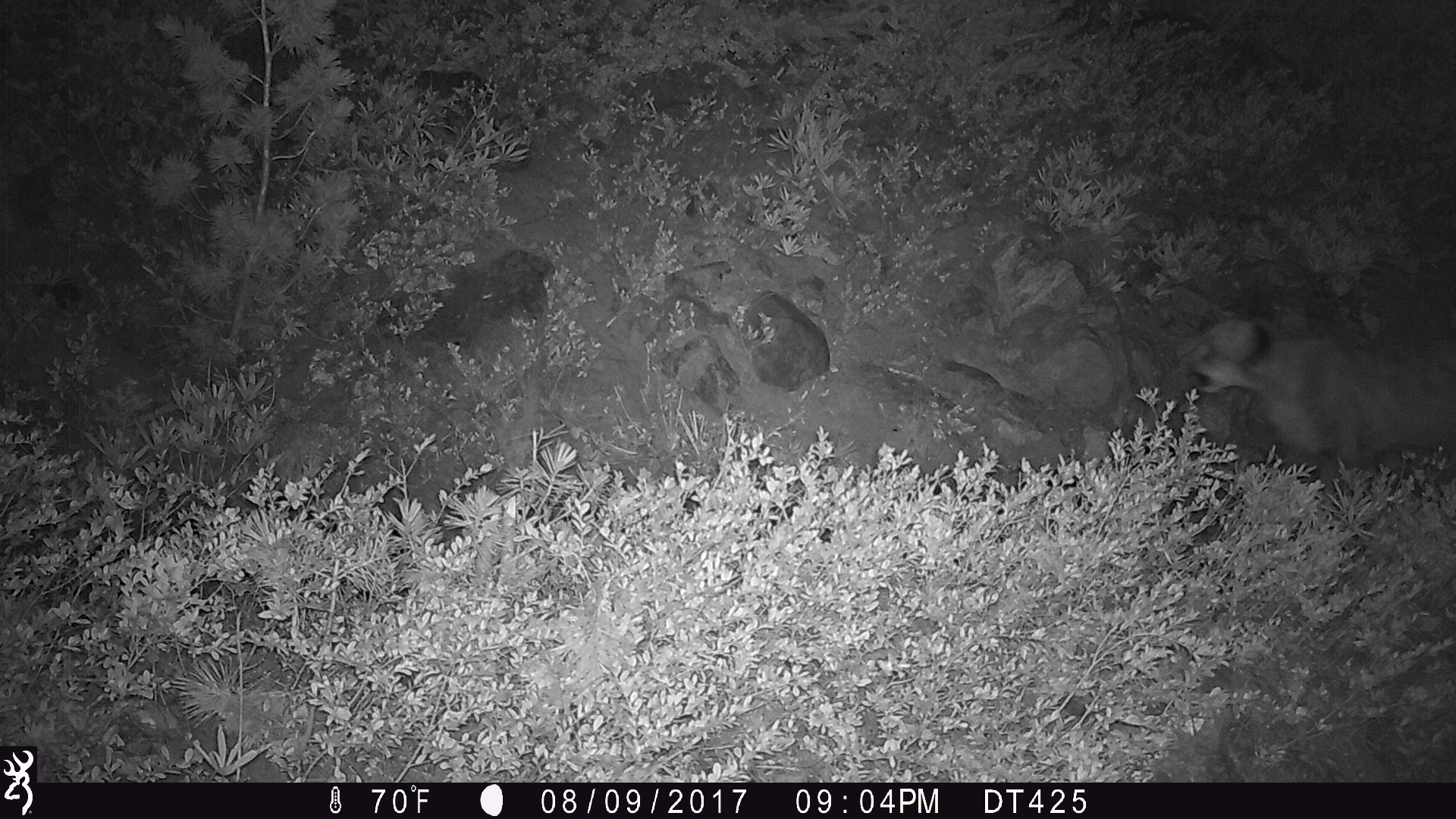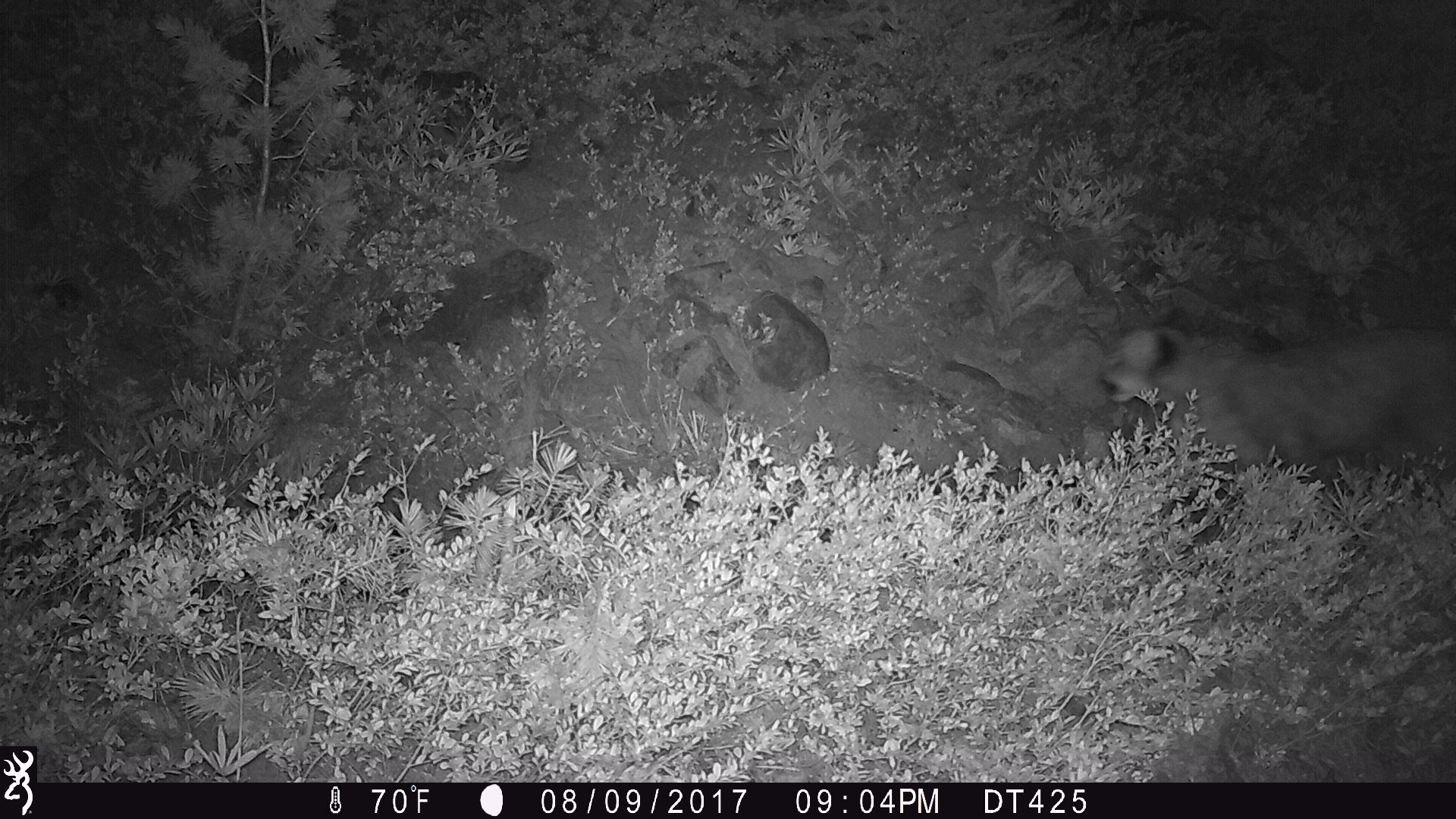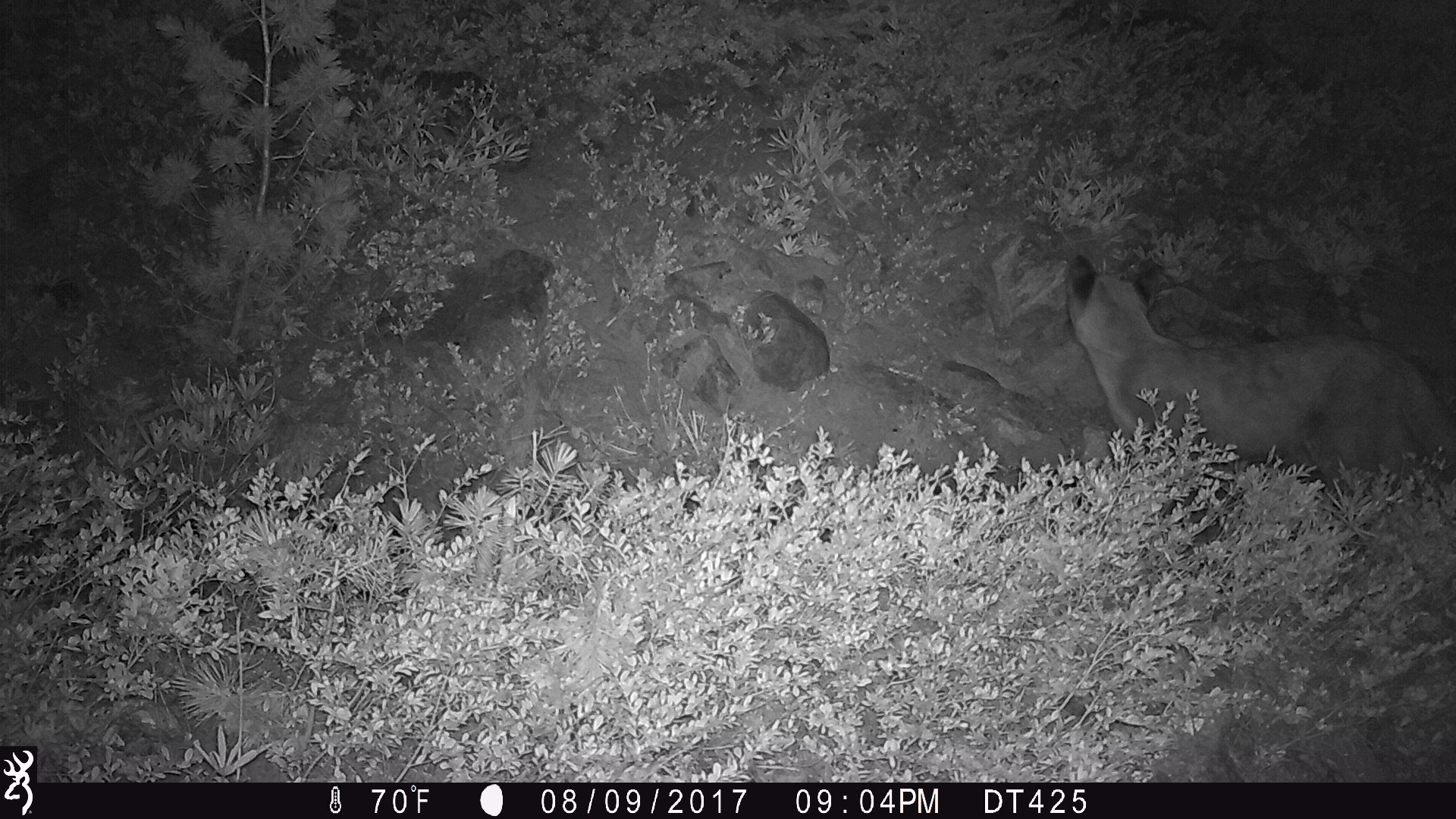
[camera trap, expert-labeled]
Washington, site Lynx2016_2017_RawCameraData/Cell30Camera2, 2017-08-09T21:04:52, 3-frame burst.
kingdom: Animalia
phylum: Chordata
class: Mammalia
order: Carnivora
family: Felidae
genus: Puma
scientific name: Puma concolor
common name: mountain lion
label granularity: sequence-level